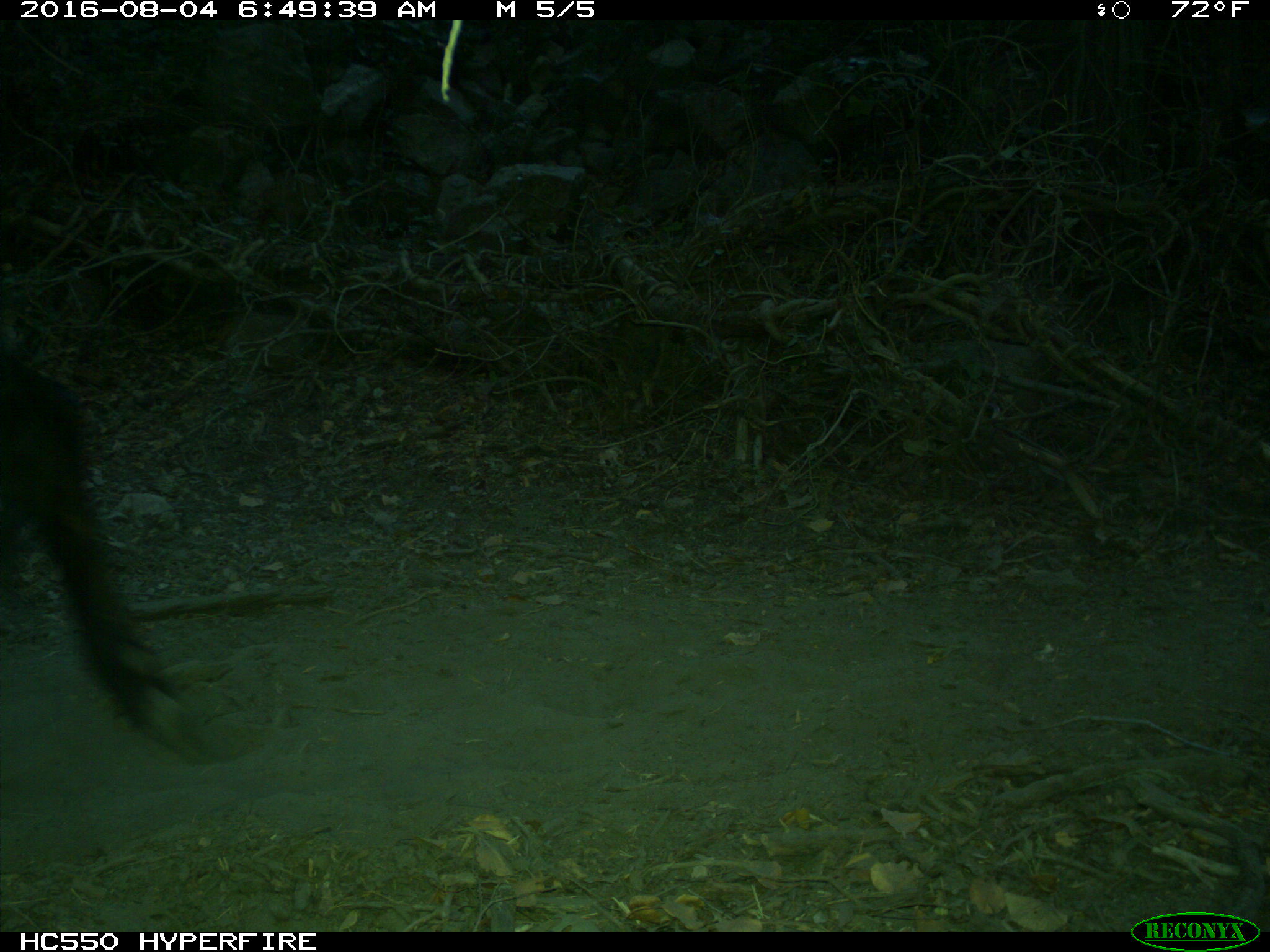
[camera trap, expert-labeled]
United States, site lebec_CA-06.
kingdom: Animalia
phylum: Chordata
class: Mammalia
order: Artiodactyla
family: Bovidae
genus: Bos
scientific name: Bos taurus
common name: domestic cow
Bos taurus (domestic cow).